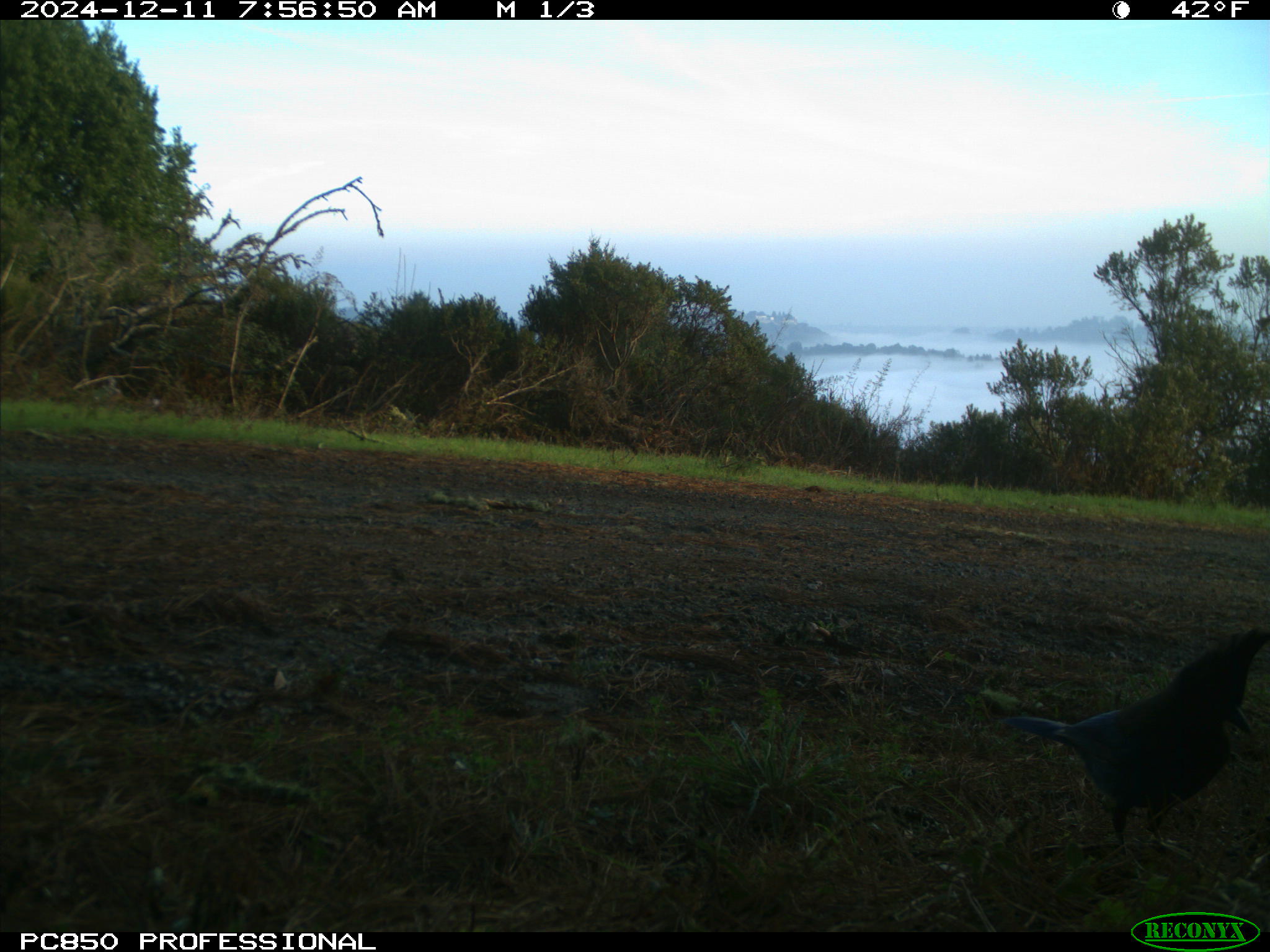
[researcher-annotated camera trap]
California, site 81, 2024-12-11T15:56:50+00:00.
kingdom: Animalia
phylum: Chordata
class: Aves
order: Passeriformes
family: Corvidae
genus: Cyanocitta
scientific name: Cyanocitta stelleri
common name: steller's jay